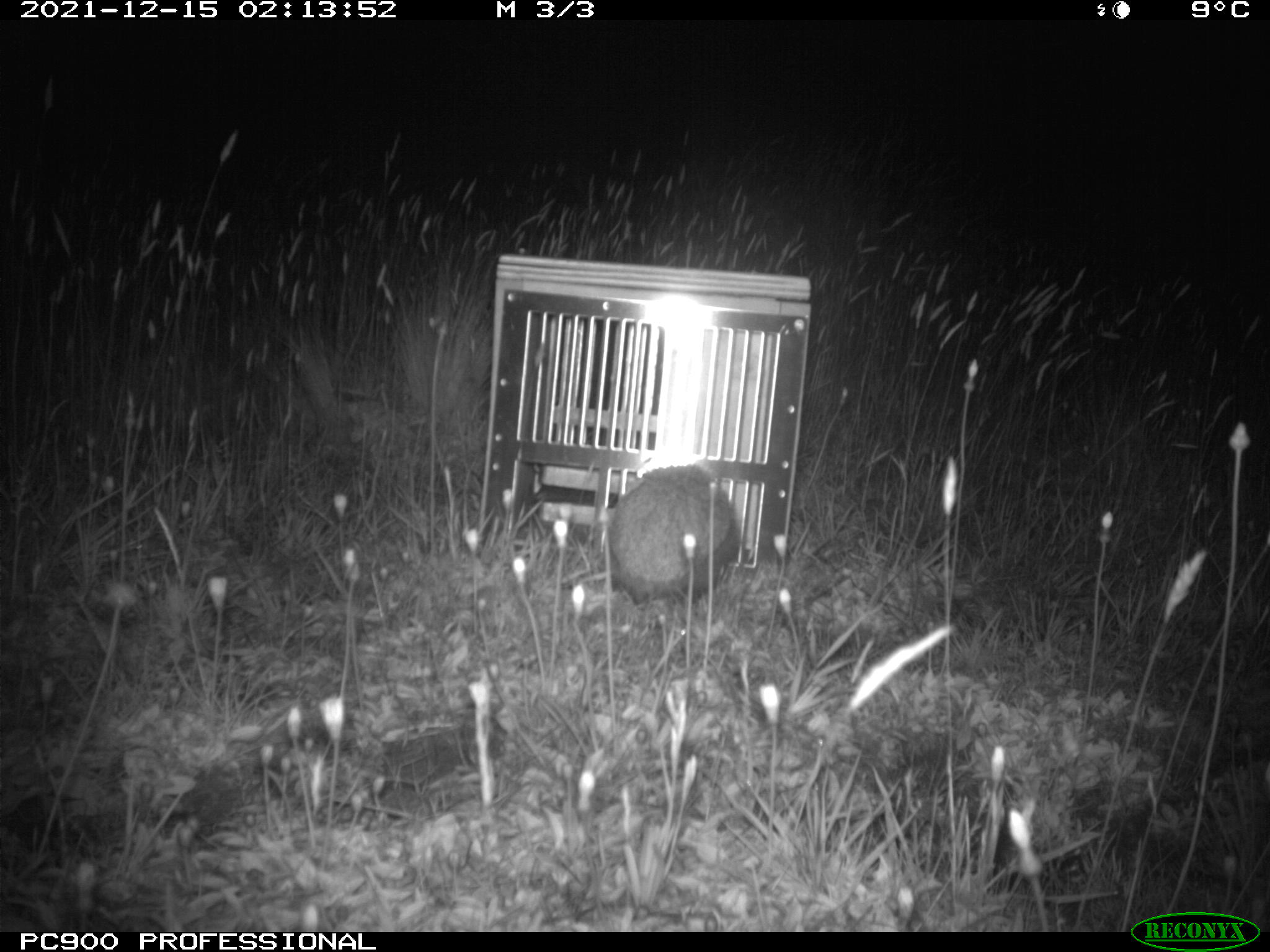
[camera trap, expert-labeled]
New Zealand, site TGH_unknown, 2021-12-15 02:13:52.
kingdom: Animalia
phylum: Chordata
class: Mammalia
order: Eulipotyphla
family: Erinaceidae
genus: Erinaceus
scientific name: Erinaceus europaeus europaeus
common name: european hedgehog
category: hedgehog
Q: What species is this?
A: Hedgehog (european hedgehog) (Erinaceus europaeus europaeus).